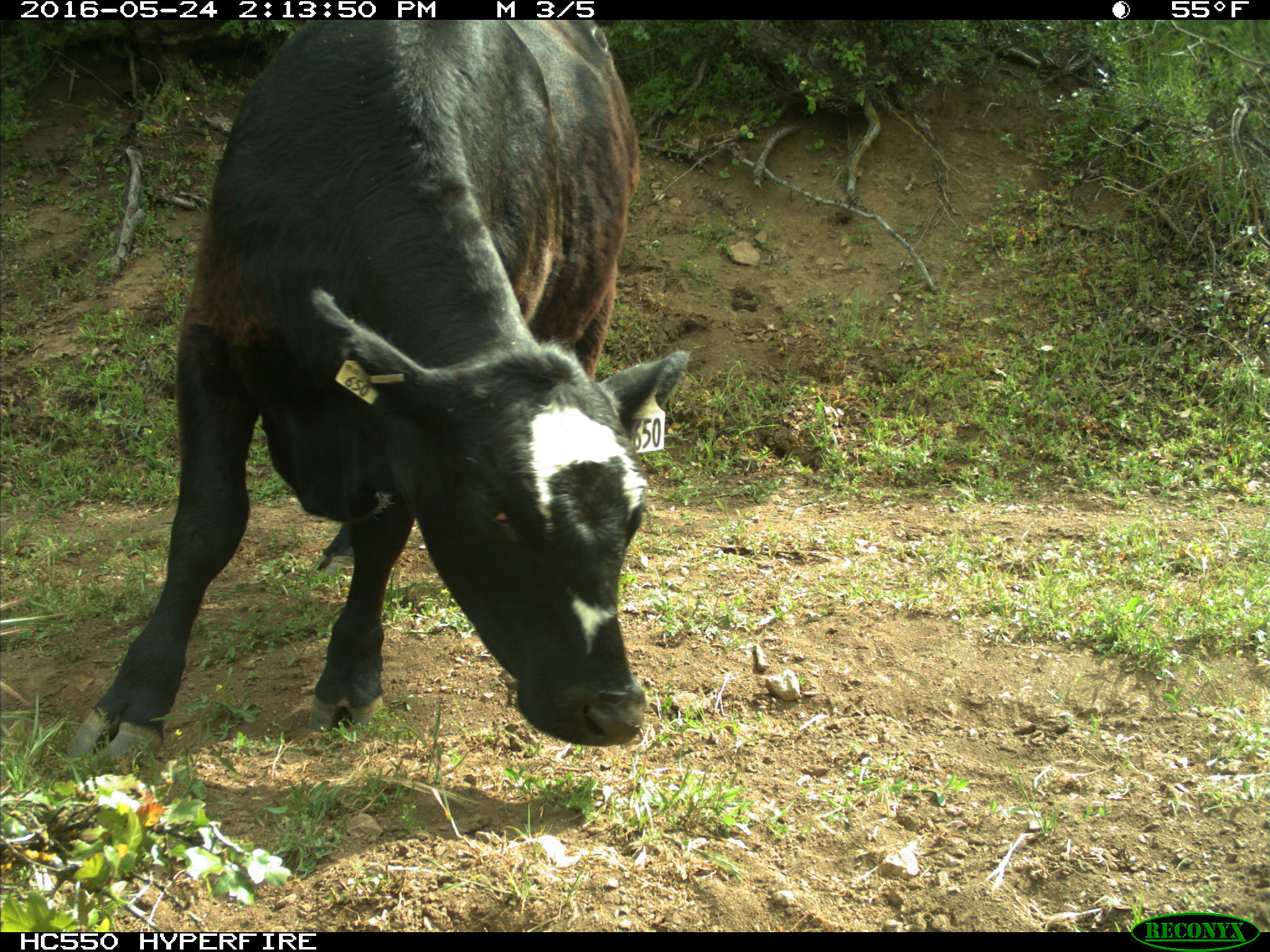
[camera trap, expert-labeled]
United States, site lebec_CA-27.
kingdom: Animalia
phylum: Chordata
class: Mammalia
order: Artiodactyla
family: Bovidae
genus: Bos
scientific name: Bos taurus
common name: domestic cow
Bos taurus (domestic cow).